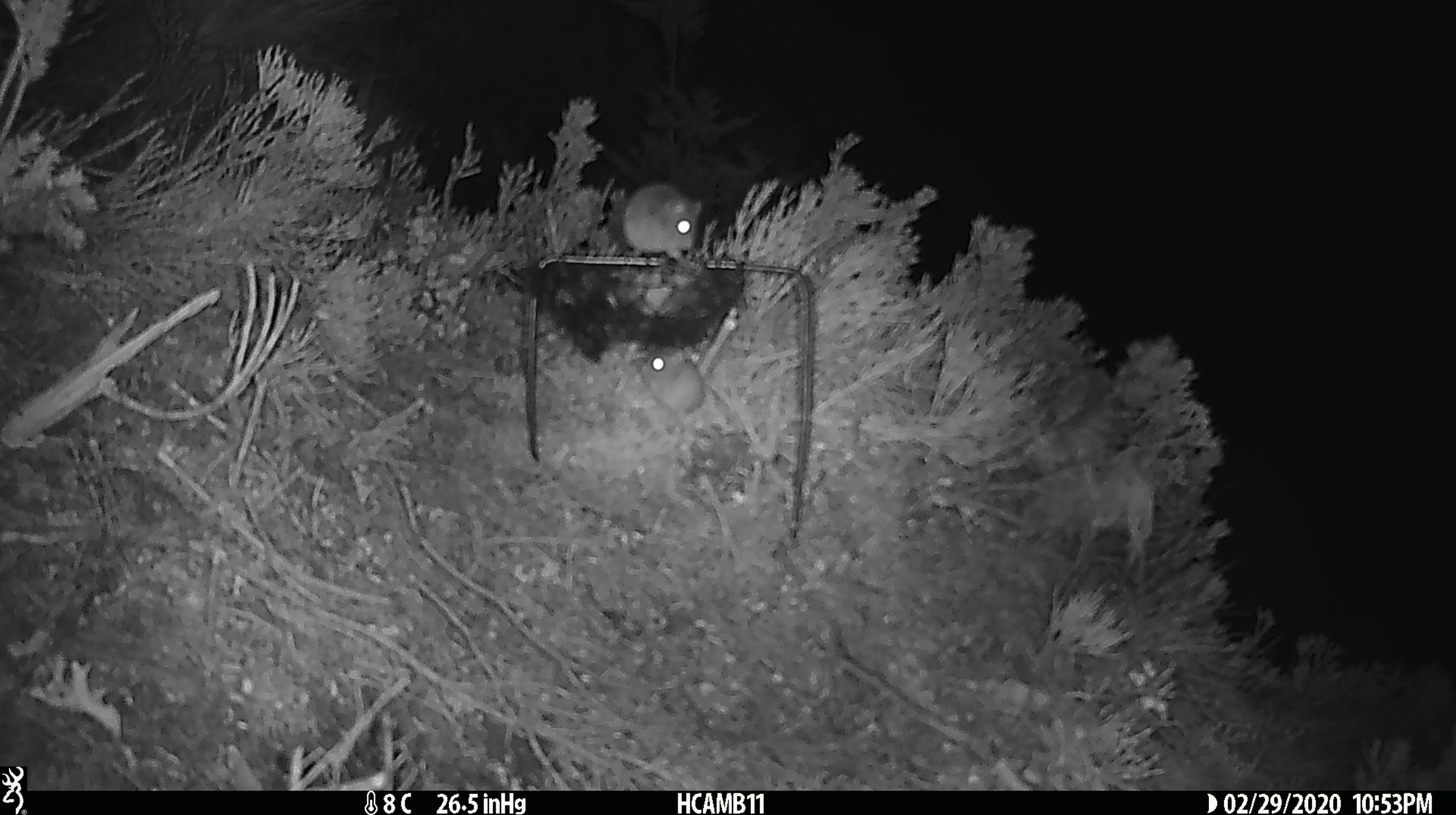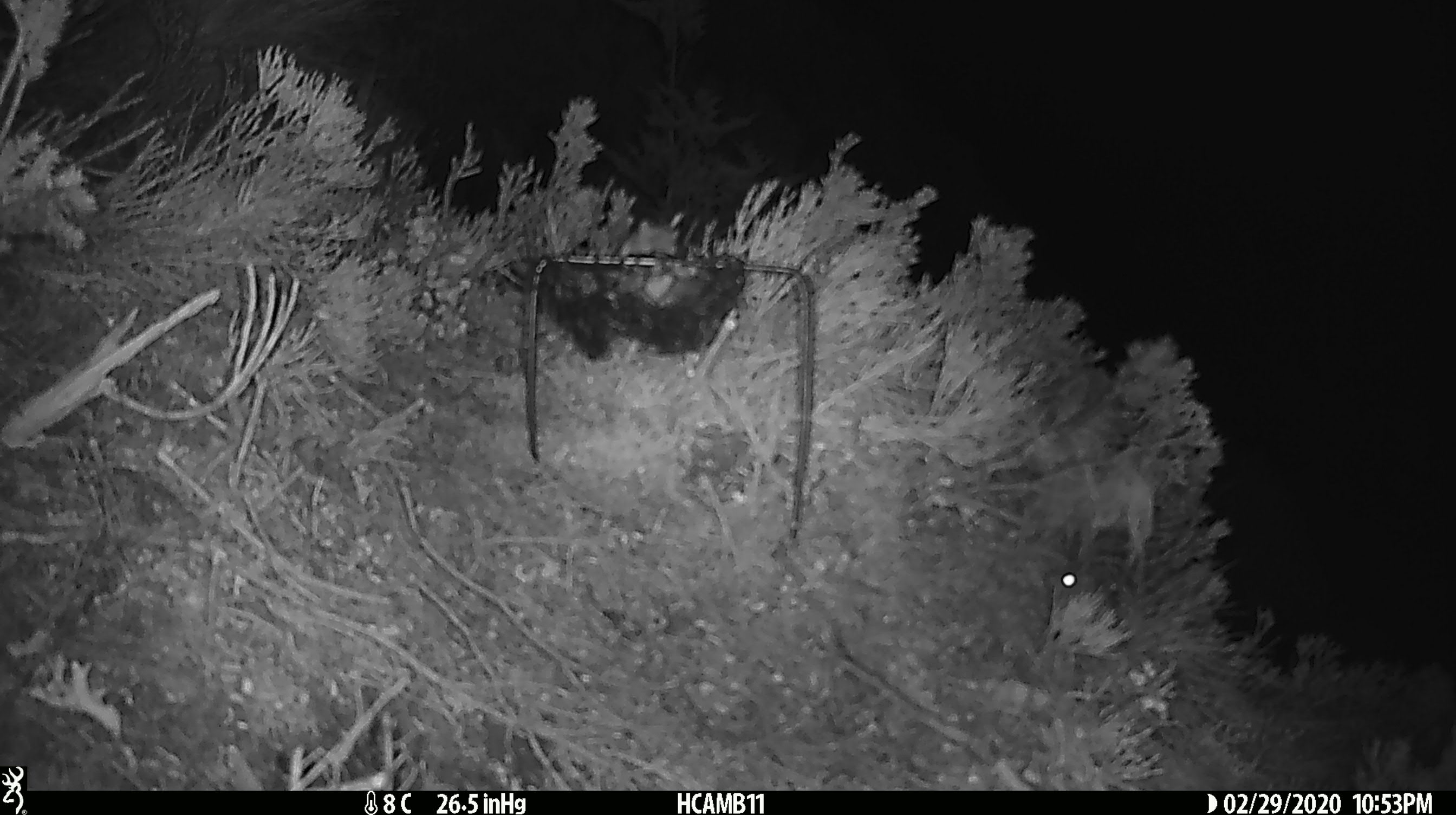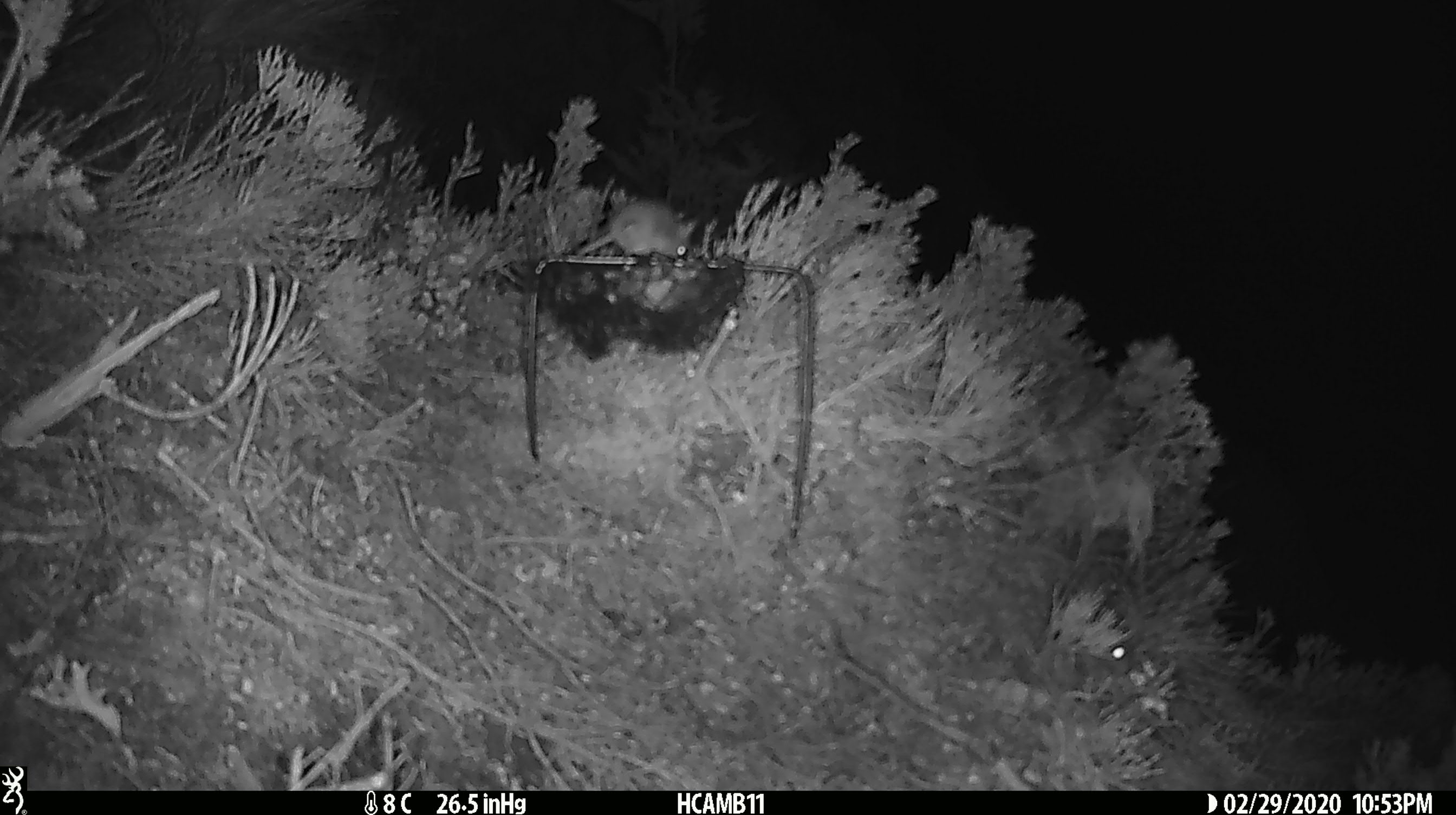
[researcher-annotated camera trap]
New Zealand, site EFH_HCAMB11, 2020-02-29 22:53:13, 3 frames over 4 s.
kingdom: Animalia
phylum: Chordata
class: Mammalia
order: Rodentia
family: Muridae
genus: Mus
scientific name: Mus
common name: mouse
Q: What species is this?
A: Mouse (Mus).